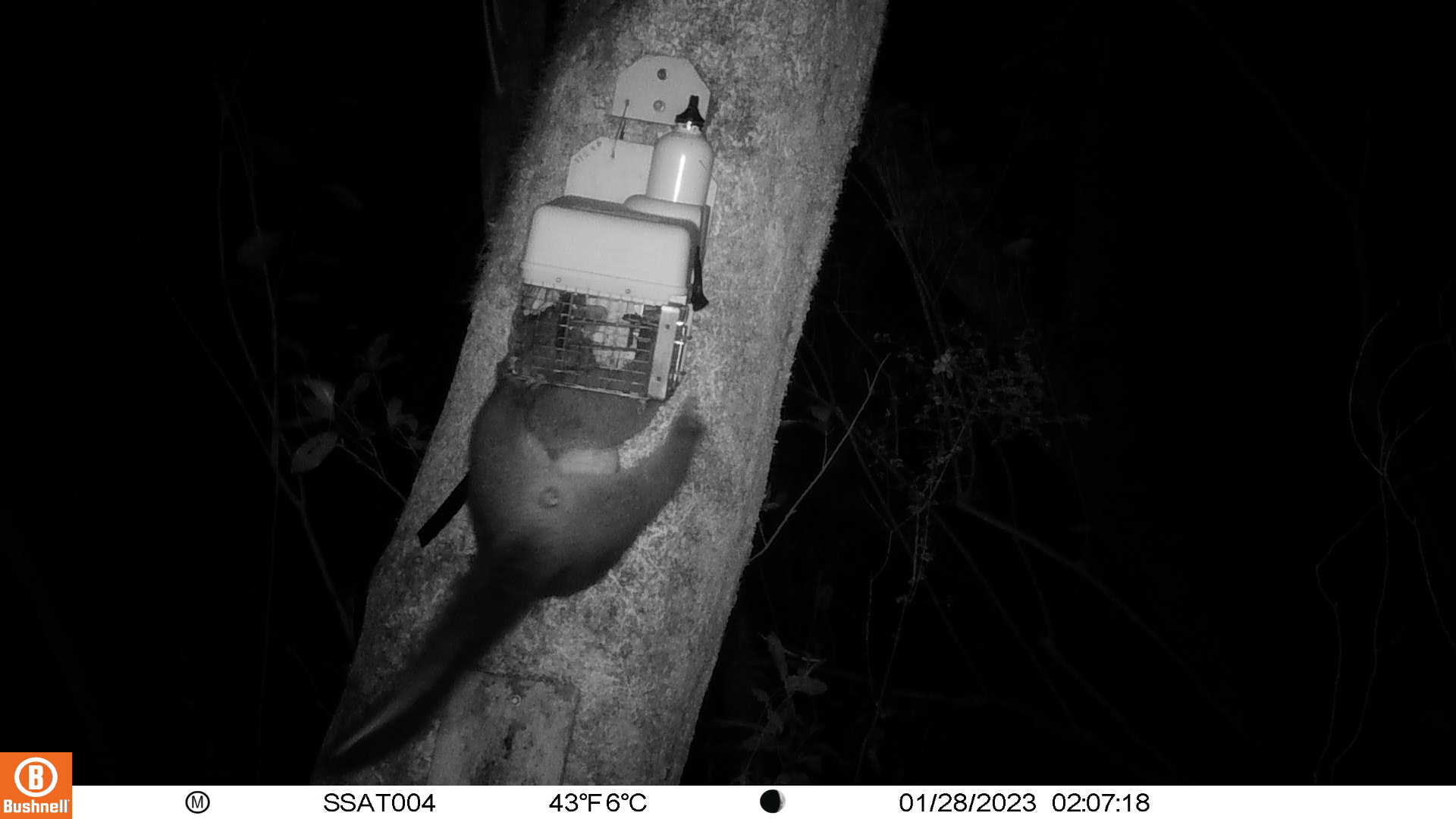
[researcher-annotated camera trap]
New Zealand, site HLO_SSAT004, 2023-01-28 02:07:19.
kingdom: Animalia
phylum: Chordata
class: Mammalia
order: Diprotodontia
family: Phalangeridae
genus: Trichosurus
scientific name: Trichosurus vulpecula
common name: common brushtail possum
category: possum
Possum (common brushtail possum) (Trichosurus vulpecula).